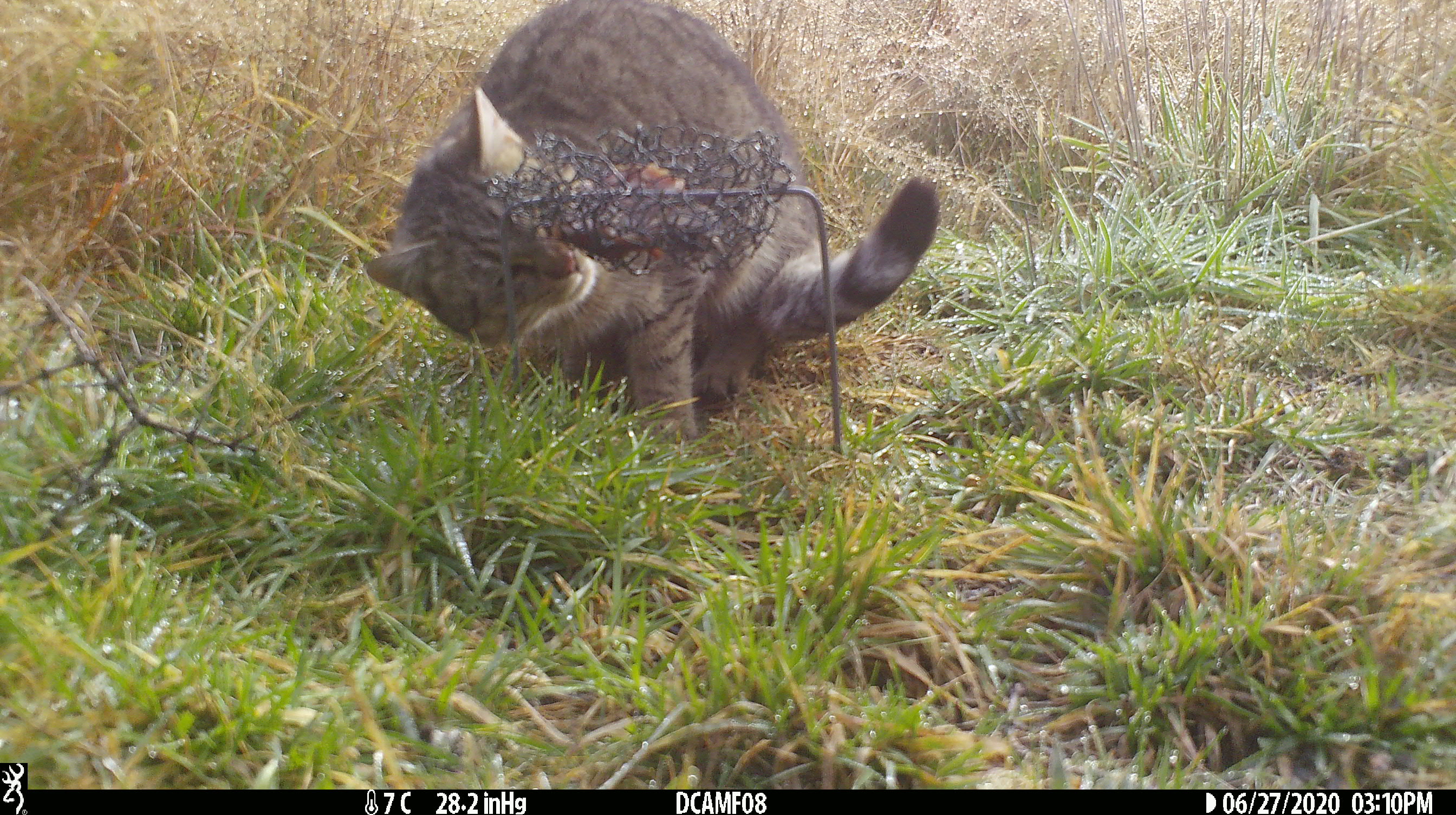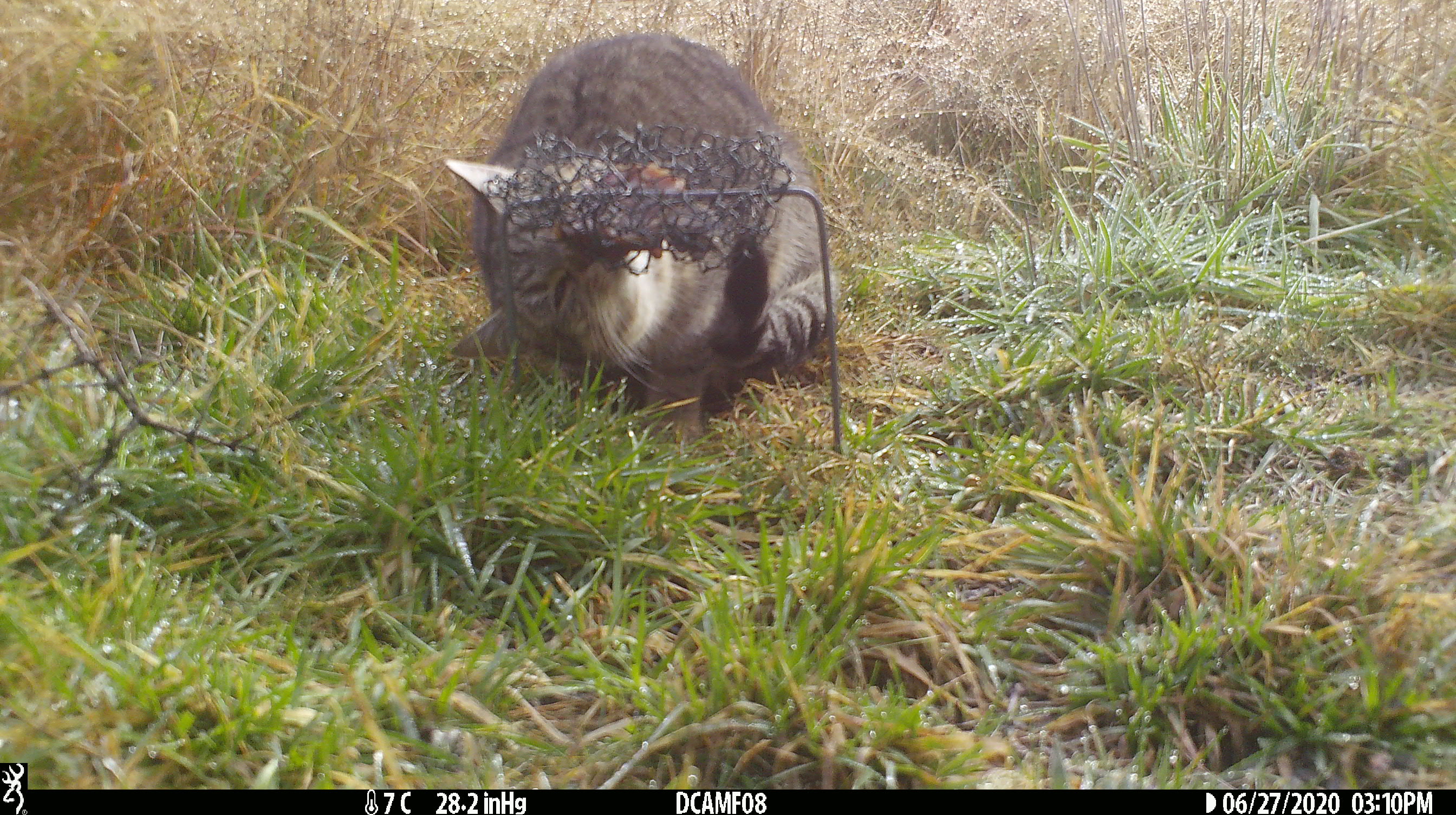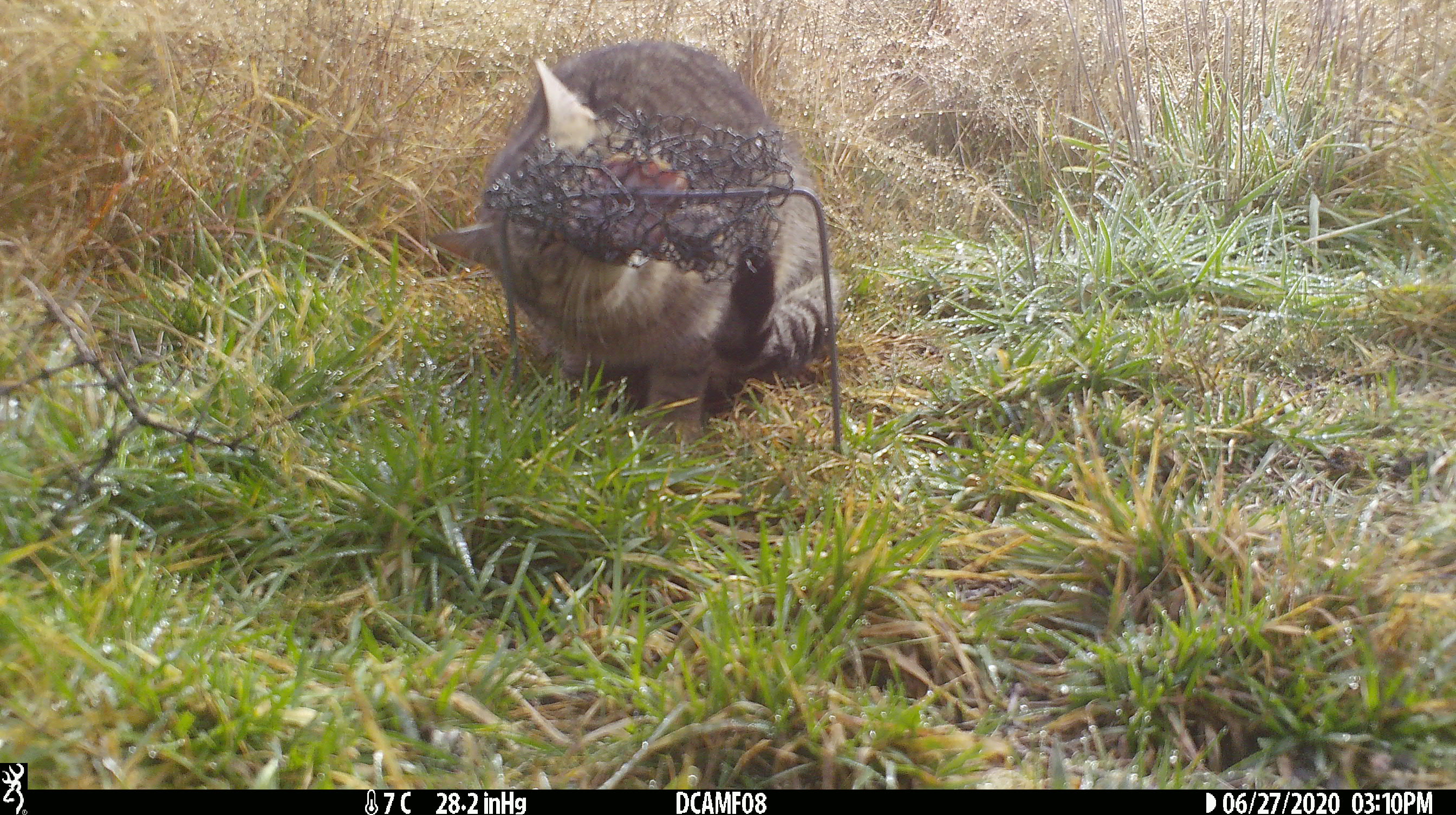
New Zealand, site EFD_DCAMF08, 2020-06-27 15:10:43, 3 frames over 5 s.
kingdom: Animalia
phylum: Chordata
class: Mammalia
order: Carnivora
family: Felidae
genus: Felis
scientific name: Felis catus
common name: domestic cat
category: cat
Cat (domestic cat) (Felis catus).